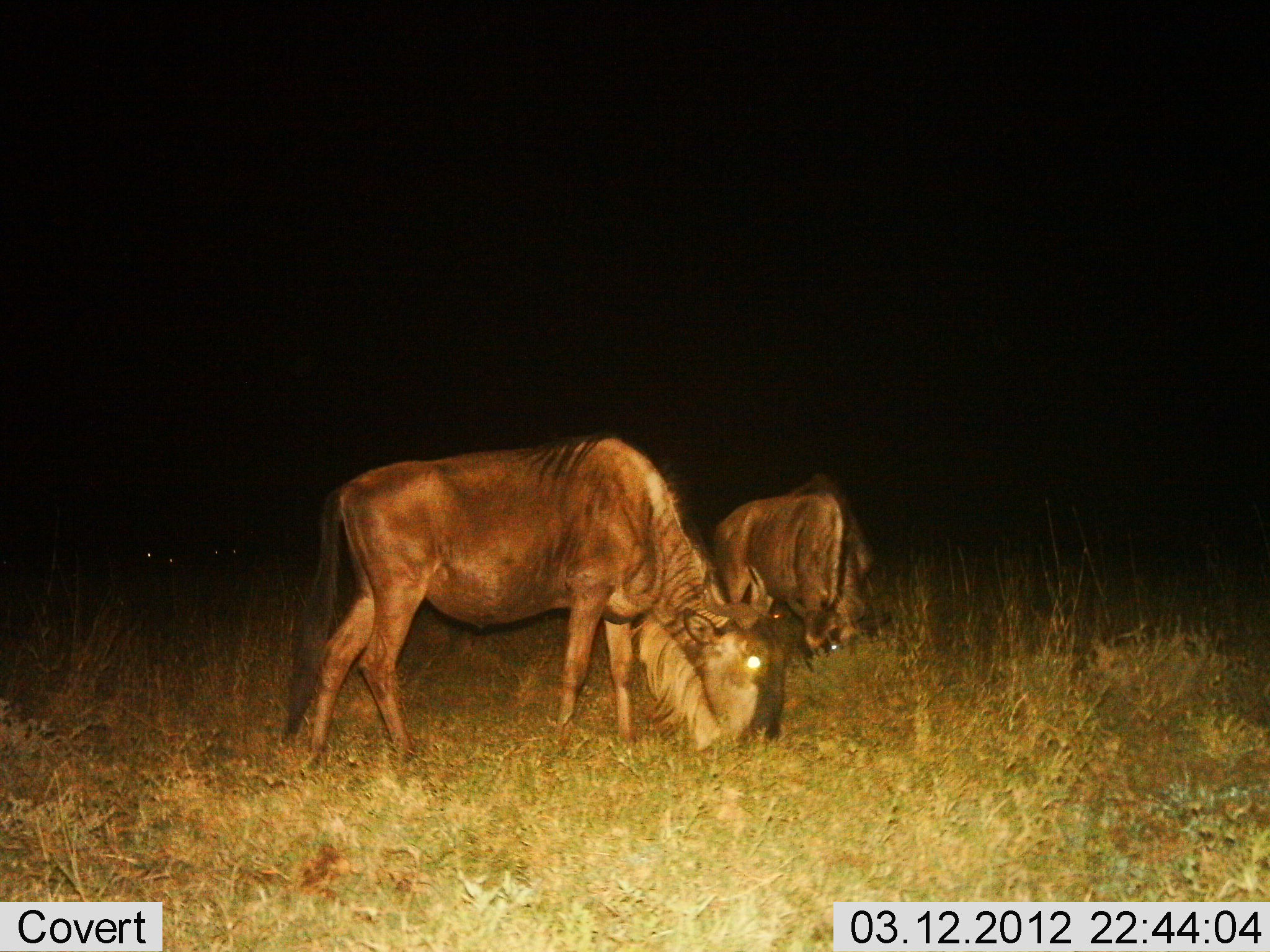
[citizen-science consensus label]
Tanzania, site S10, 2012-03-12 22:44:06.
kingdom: Animalia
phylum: Chordata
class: Mammalia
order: Artiodactyla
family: Bovidae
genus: Connochaetes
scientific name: Connochaetes taurinus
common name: blue wildebeest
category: wildebeest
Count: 2.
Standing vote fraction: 19%.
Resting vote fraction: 4%.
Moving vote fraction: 4%.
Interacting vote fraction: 0%.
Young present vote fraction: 0%.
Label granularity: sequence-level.